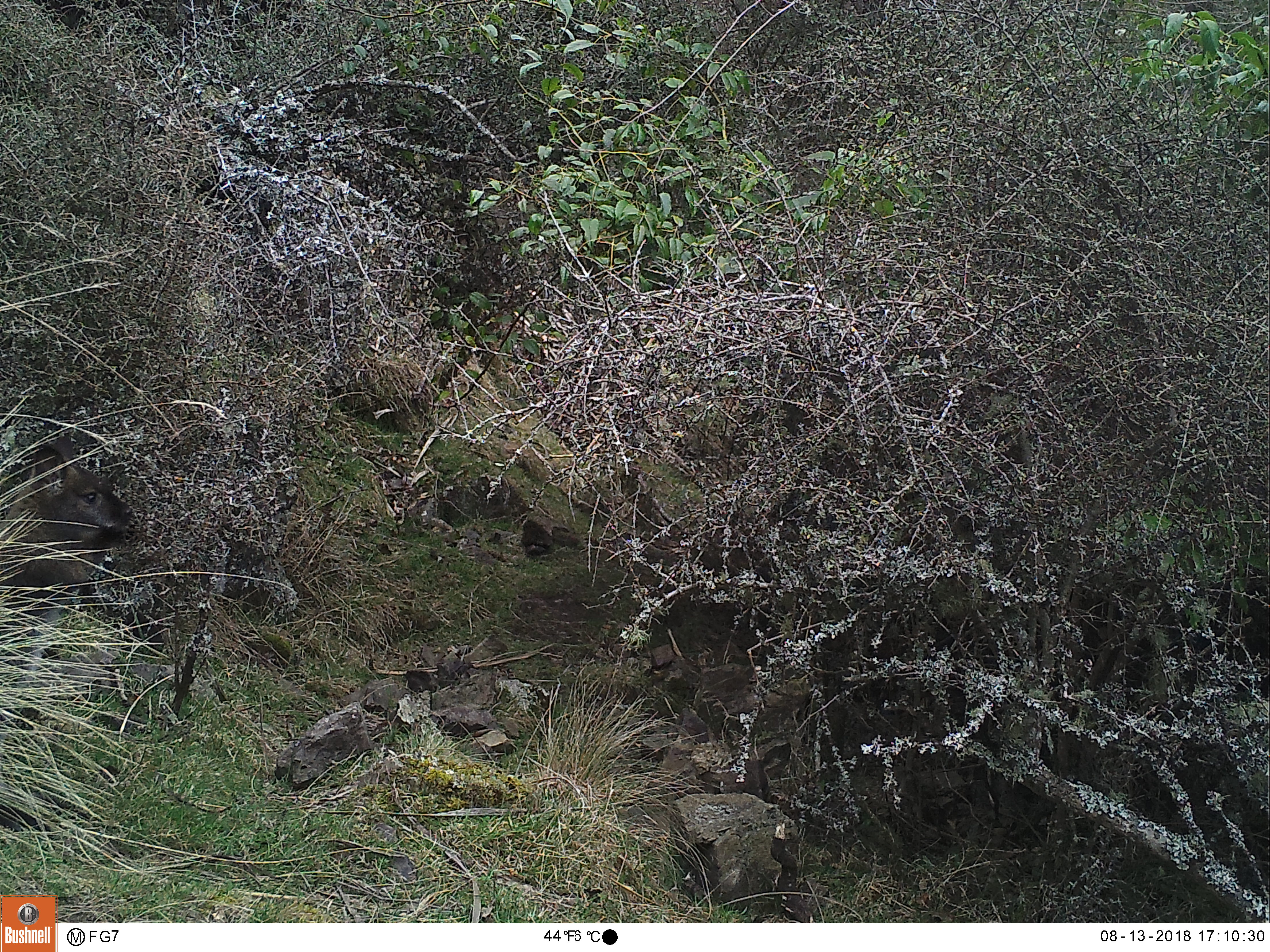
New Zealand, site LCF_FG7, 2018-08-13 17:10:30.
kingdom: Animalia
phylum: Chordata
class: Mammalia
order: Diprotodontia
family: Macropodidae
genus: Notamacropus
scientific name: Notamacropus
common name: wallaby